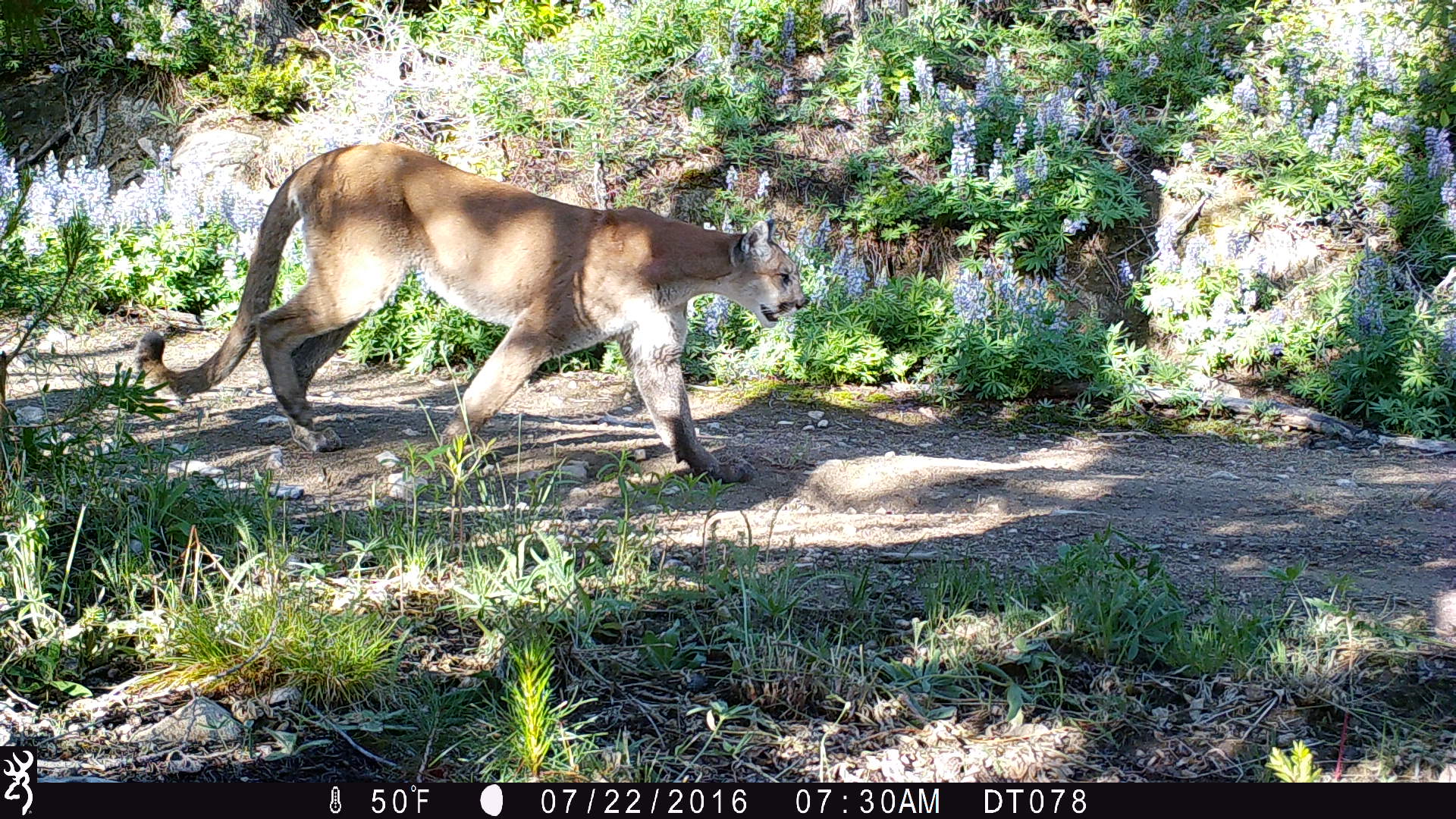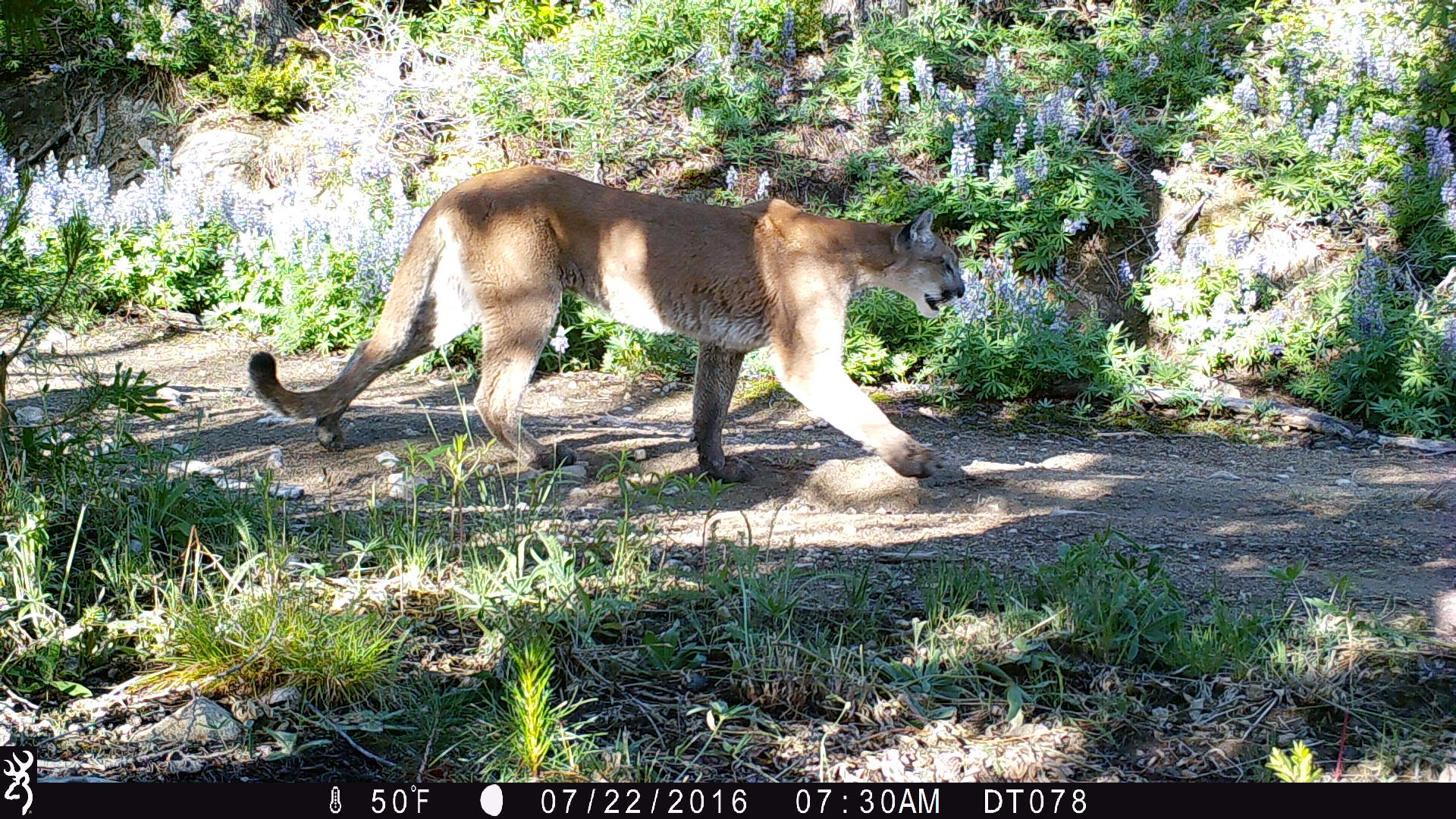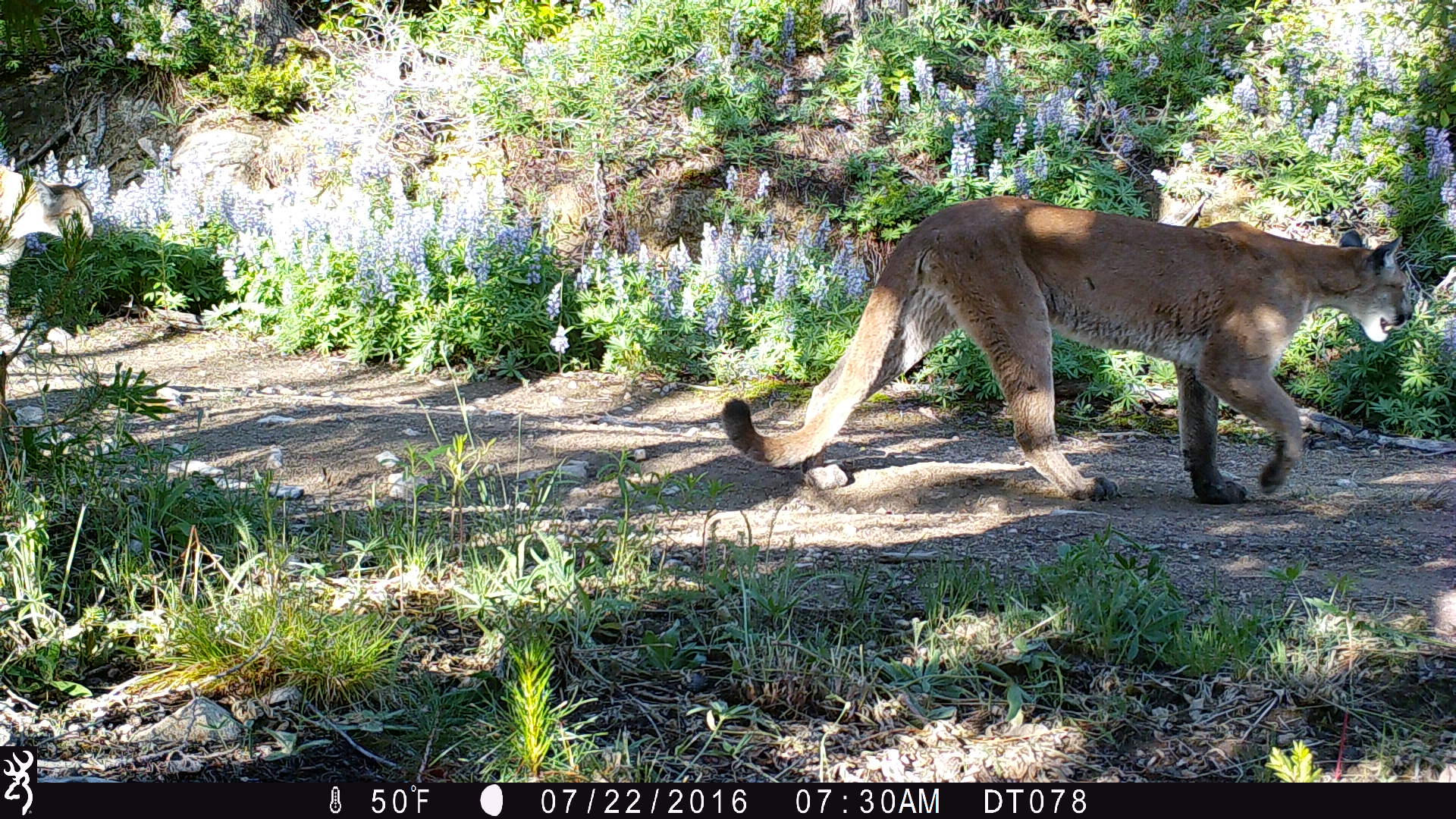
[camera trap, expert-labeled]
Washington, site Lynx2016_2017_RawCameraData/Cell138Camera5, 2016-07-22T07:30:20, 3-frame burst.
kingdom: Animalia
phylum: Chordata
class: Mammalia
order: Carnivora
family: Felidae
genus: Puma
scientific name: Puma concolor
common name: mountain lion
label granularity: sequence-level